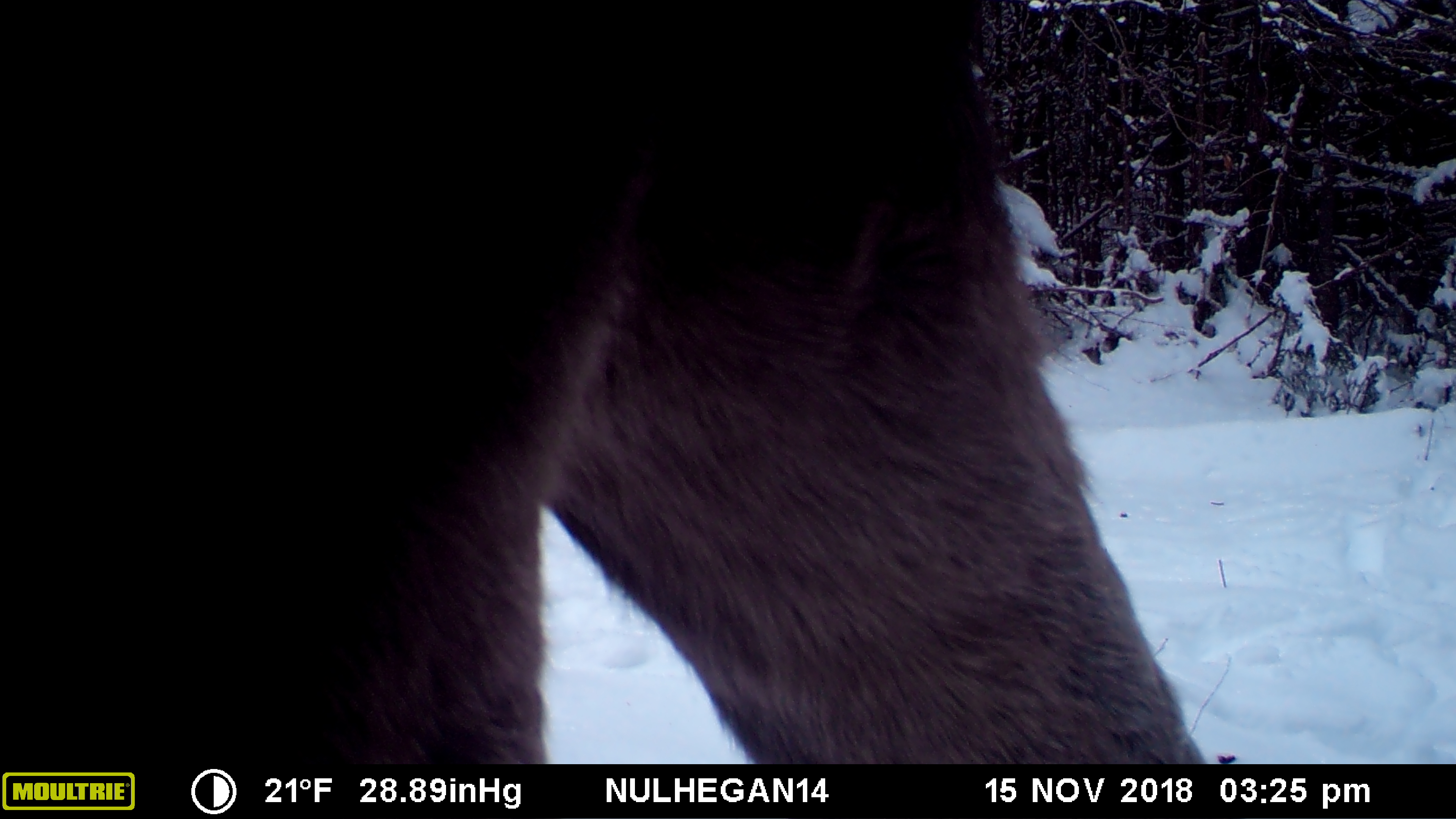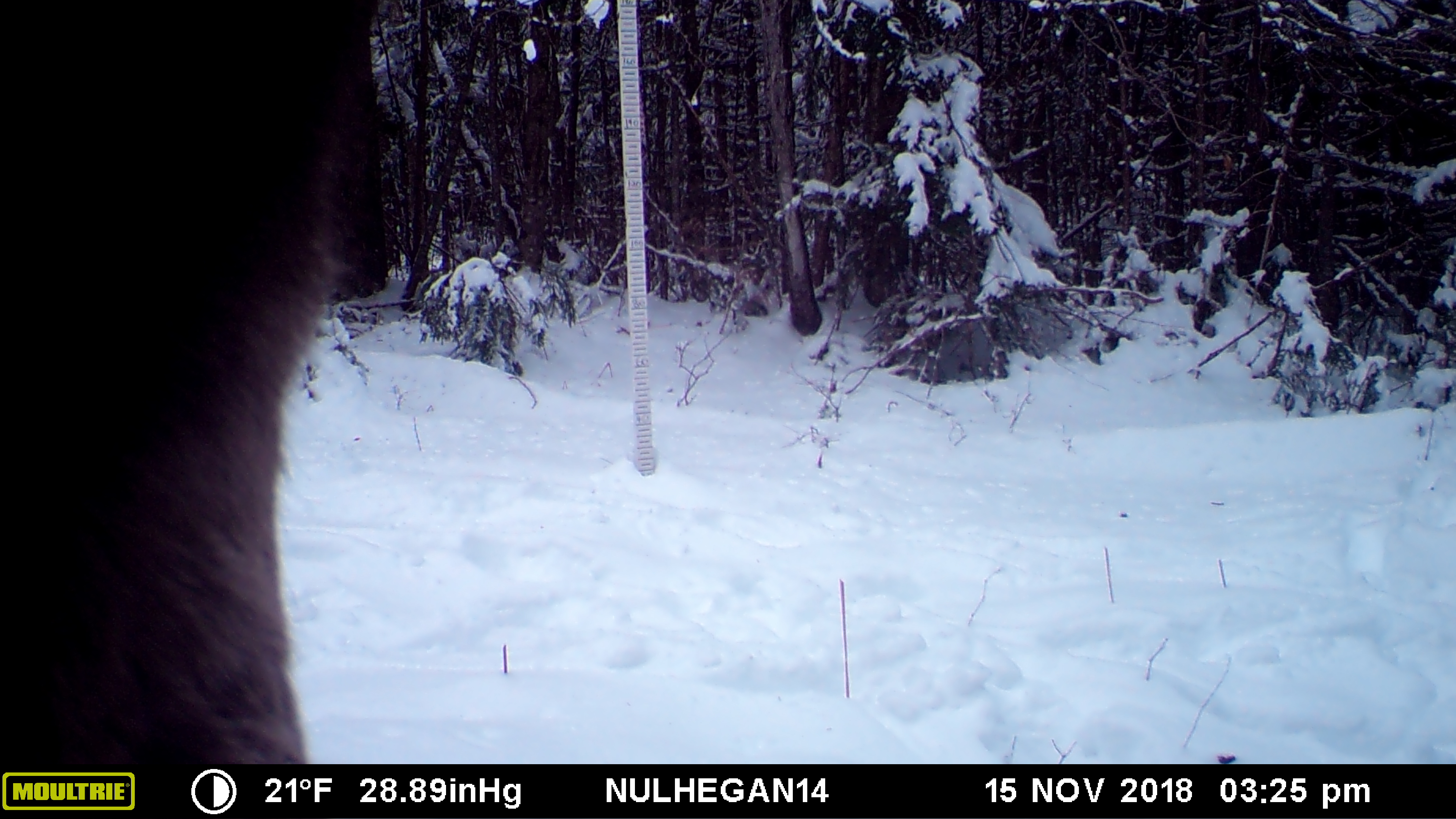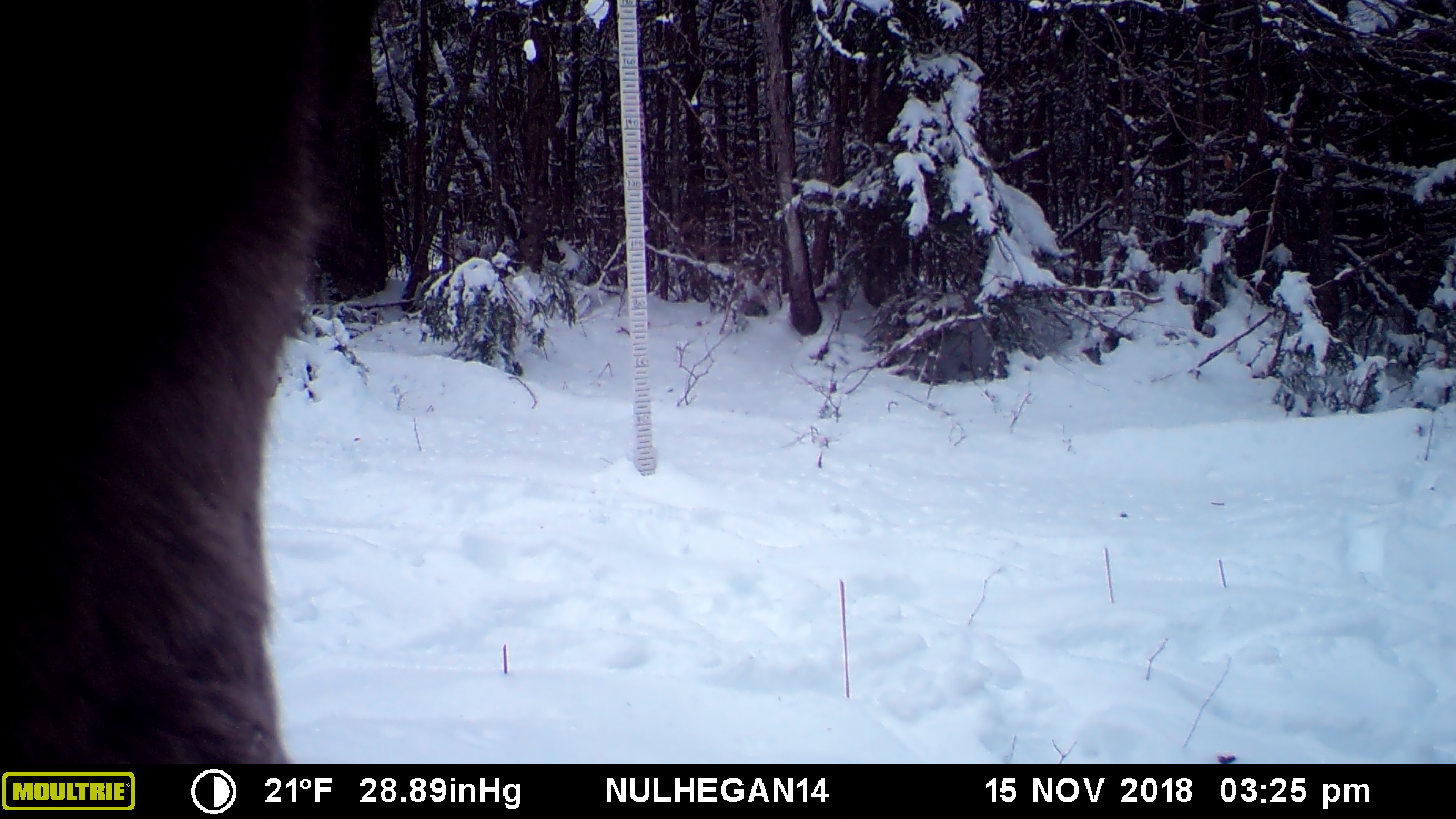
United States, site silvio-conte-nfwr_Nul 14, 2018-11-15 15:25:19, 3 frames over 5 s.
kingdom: Animalia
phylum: Chordata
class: Mammalia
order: Artiodactyla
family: Cervidae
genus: Alces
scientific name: Alces alces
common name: moose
Moose (Alces alces).